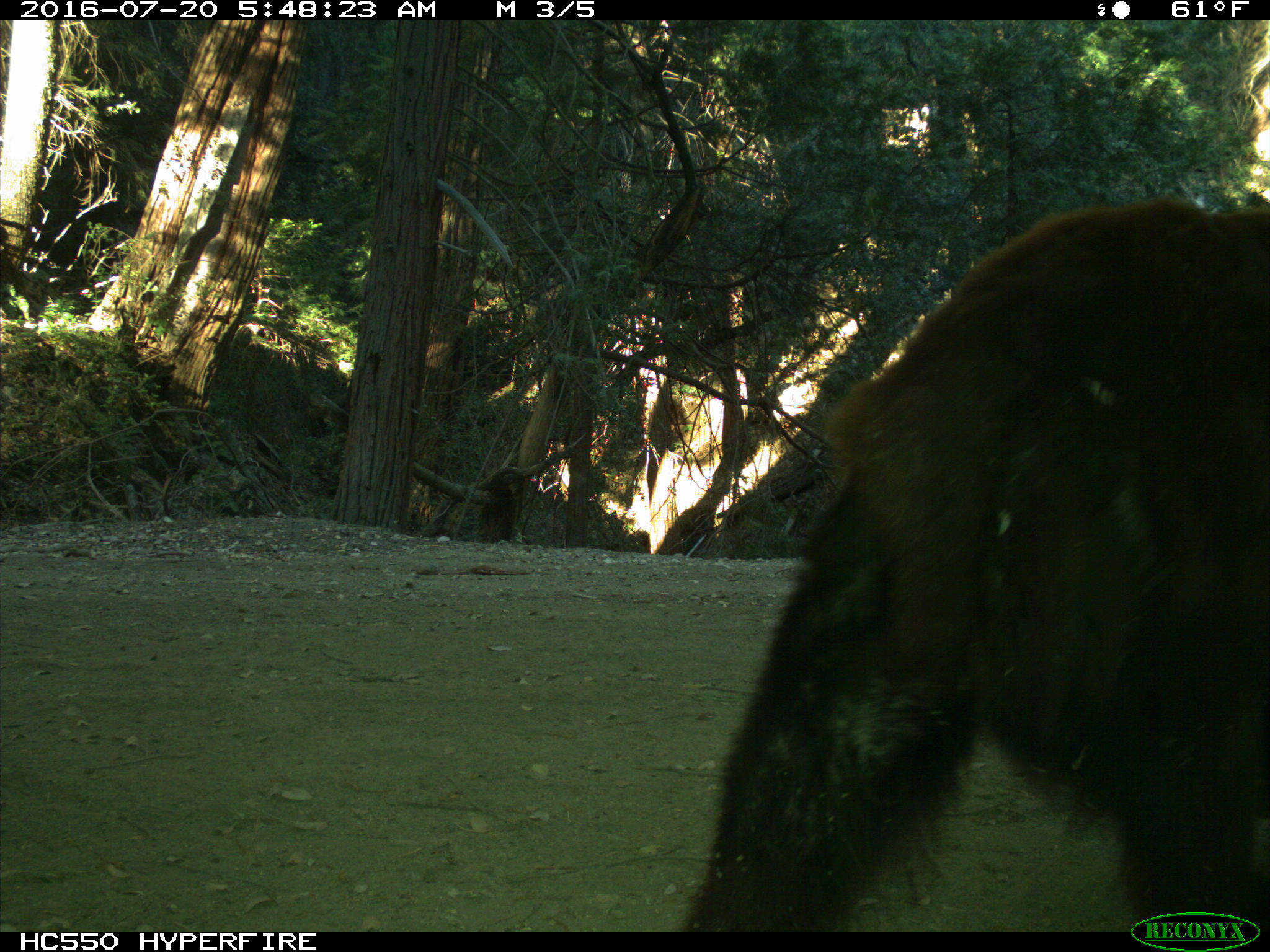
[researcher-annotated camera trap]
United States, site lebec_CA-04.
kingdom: Animalia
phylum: Chordata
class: Mammalia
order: Carnivora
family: Ursidae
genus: Ursus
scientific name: Ursus americanus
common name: american black bear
Ursus americanus (american black bear).